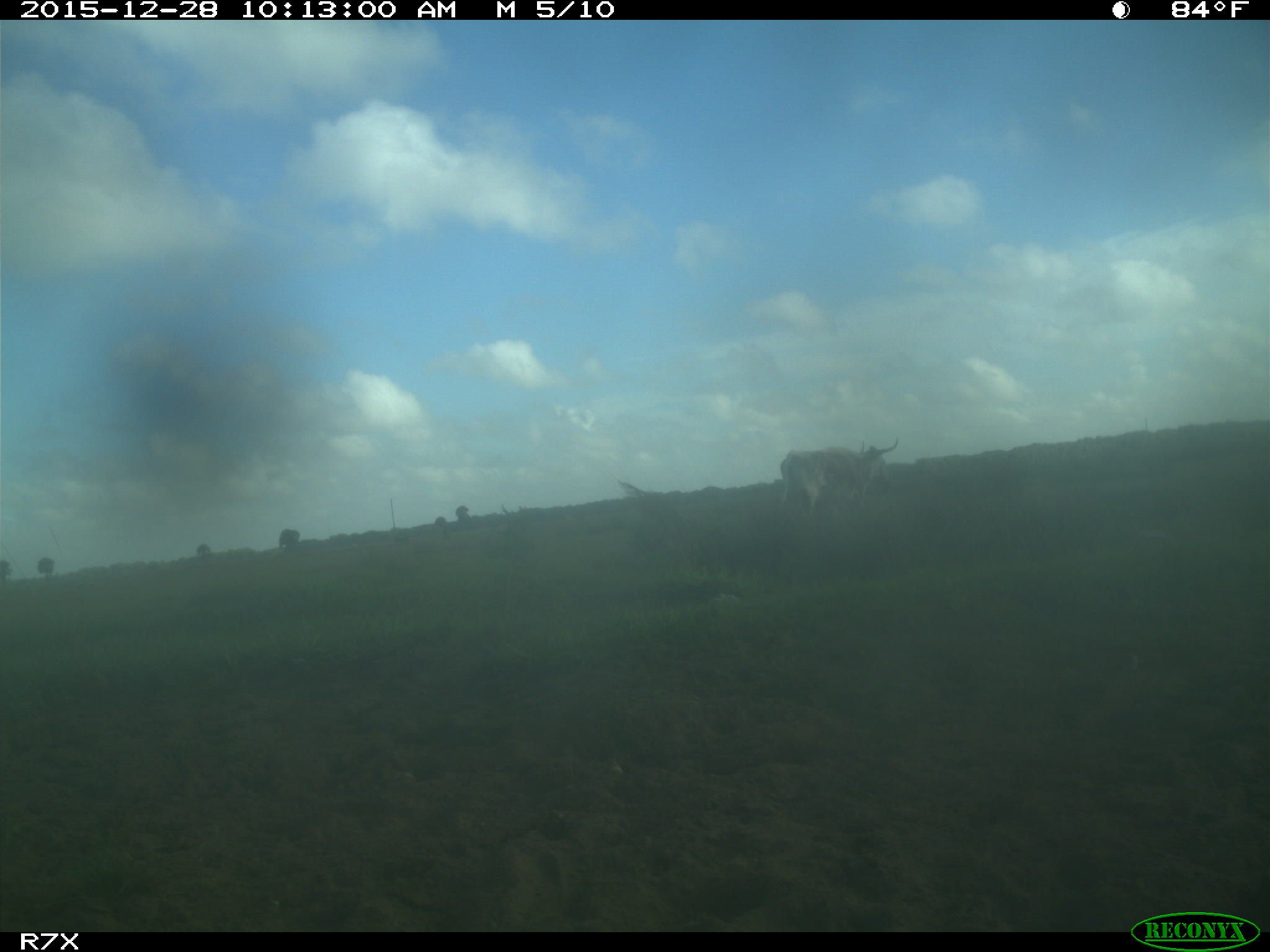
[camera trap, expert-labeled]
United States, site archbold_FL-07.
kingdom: Animalia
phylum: Chordata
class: Mammalia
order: Artiodactyla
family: Bovidae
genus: Bos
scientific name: Bos taurus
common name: domestic cow